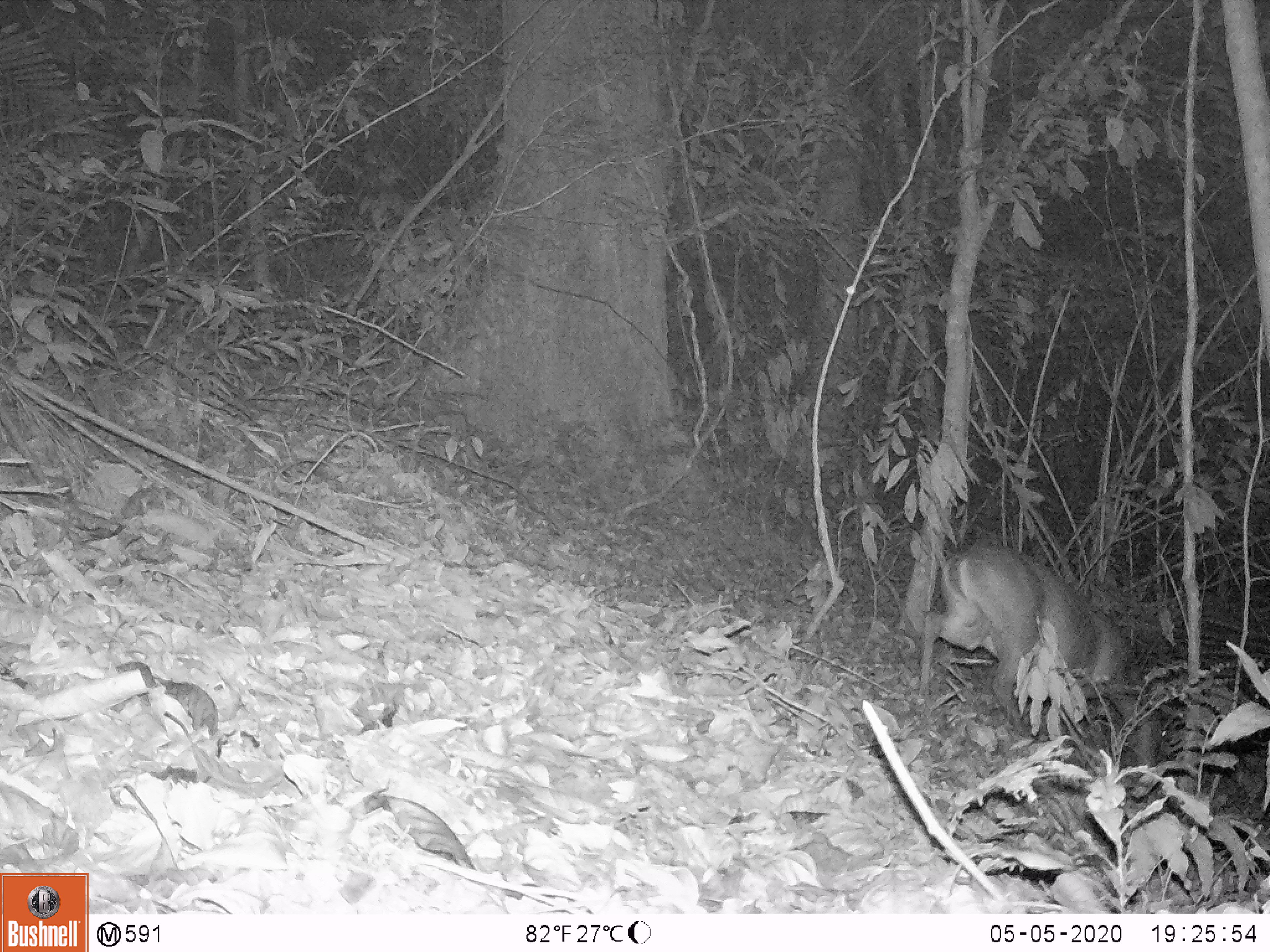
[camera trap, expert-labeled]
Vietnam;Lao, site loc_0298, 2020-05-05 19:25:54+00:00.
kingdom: Animalia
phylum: Chordata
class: Mammalia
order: Artiodactyla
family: Cervidae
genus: Muntiacus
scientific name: Muntiacus vuquangensis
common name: large-antlered muntjac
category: large antlered muntjac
Large antlered muntjac (large-antlered muntjac) (Muntiacus vuquangensis). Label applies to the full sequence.